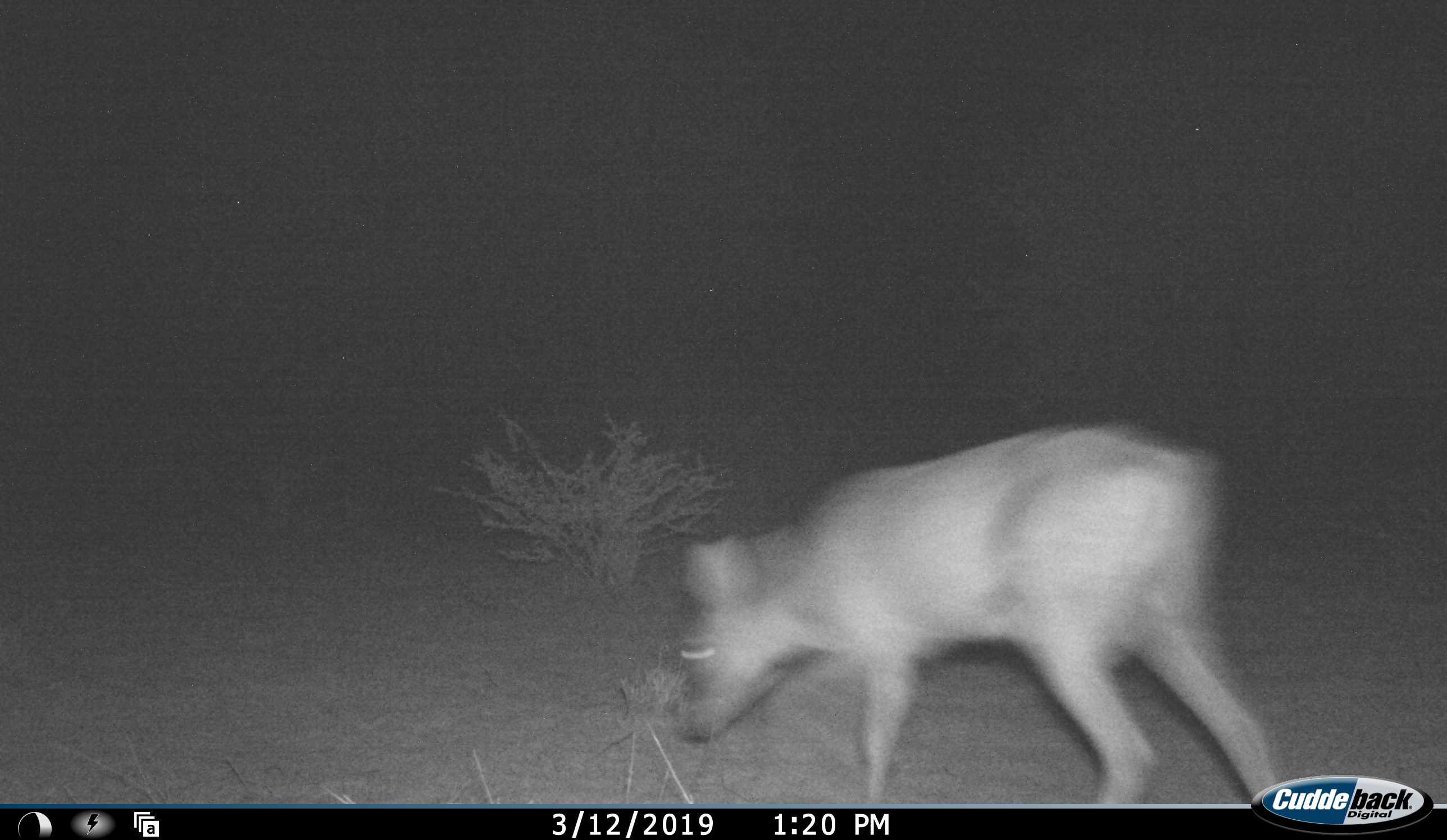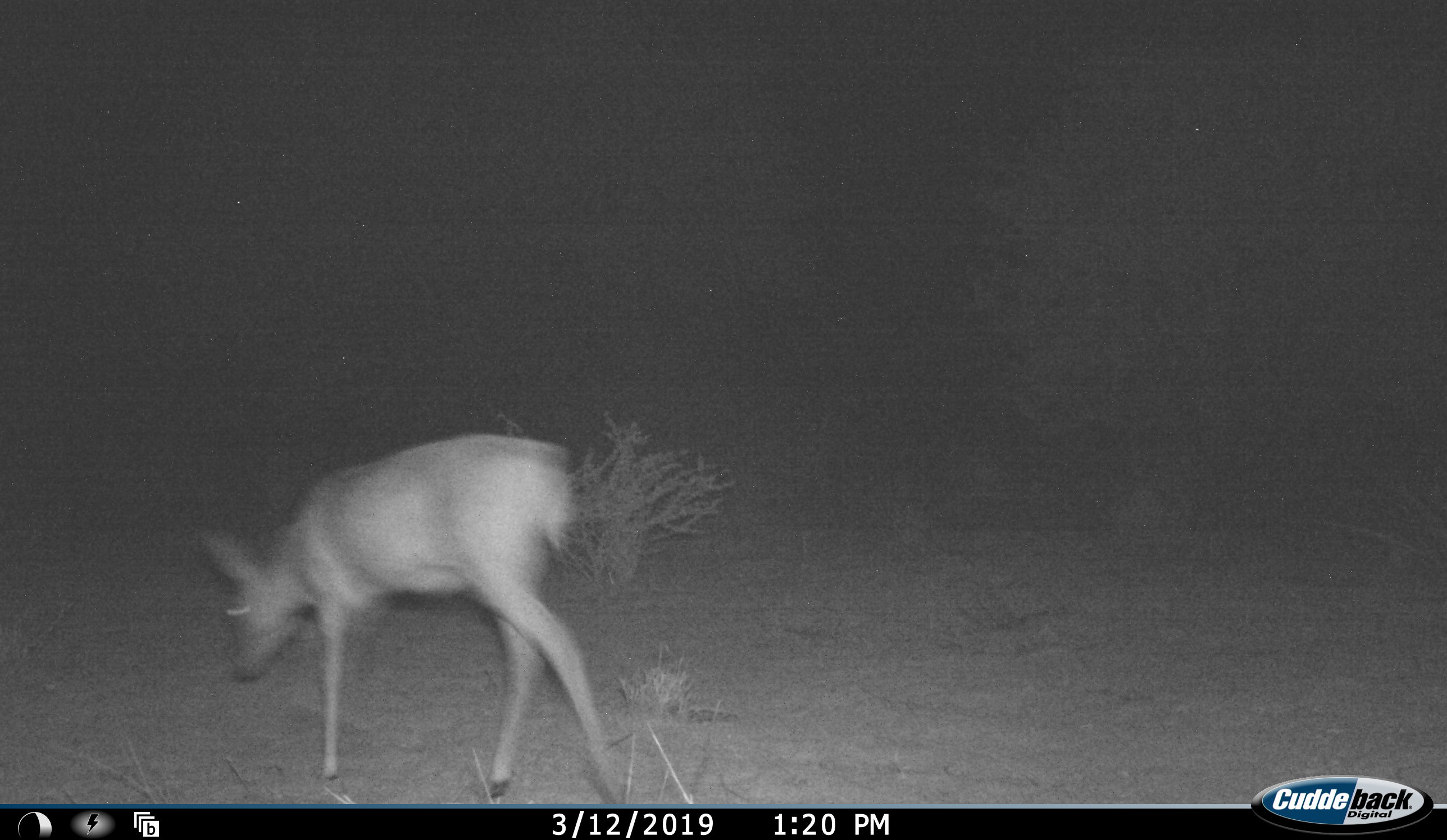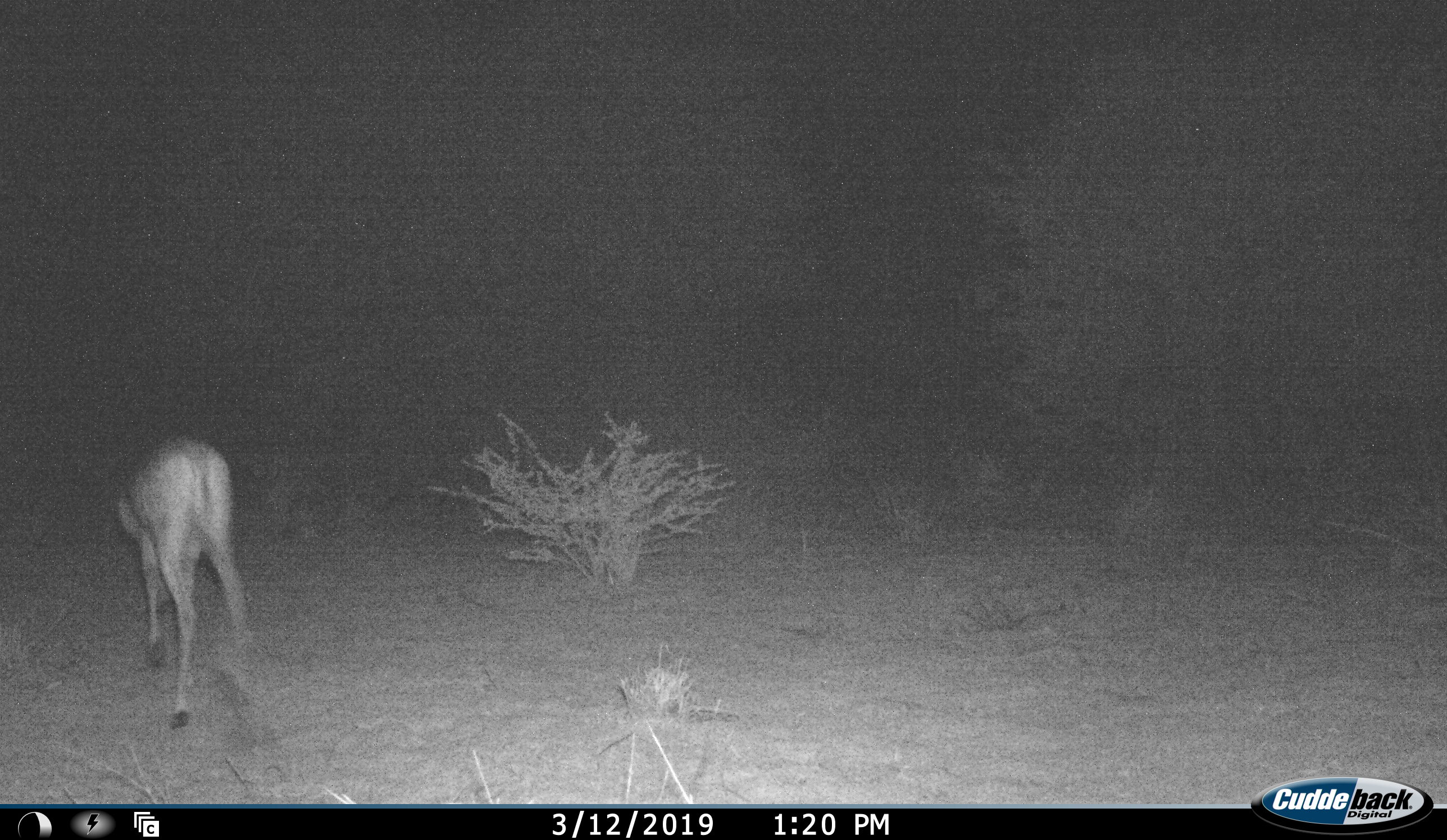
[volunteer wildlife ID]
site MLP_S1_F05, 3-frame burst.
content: unidentified animal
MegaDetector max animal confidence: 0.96